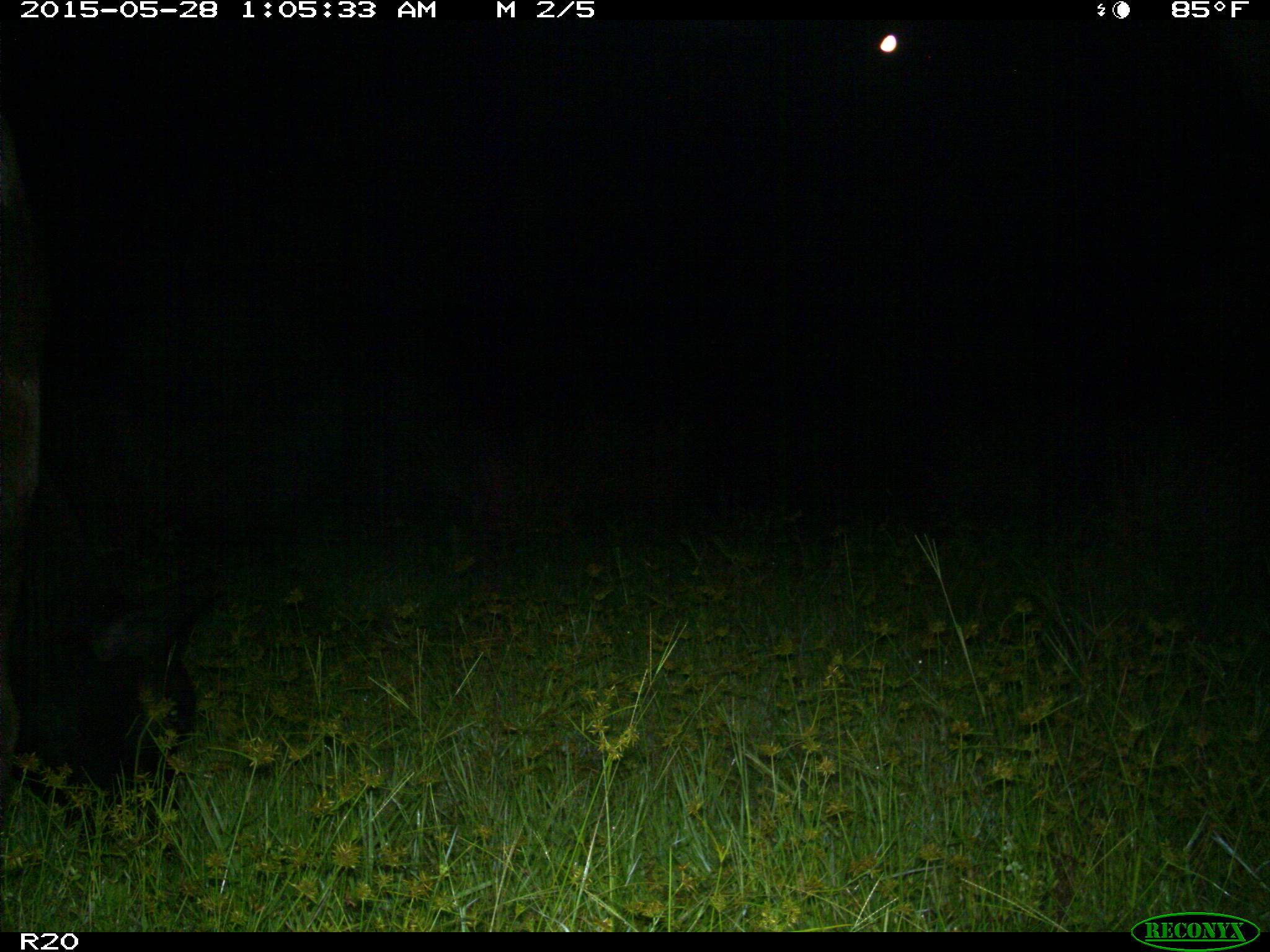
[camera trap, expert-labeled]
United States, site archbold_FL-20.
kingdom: Animalia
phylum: Chordata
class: Mammalia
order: Artiodactyla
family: Bovidae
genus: Bos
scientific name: Bos taurus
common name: domestic cow